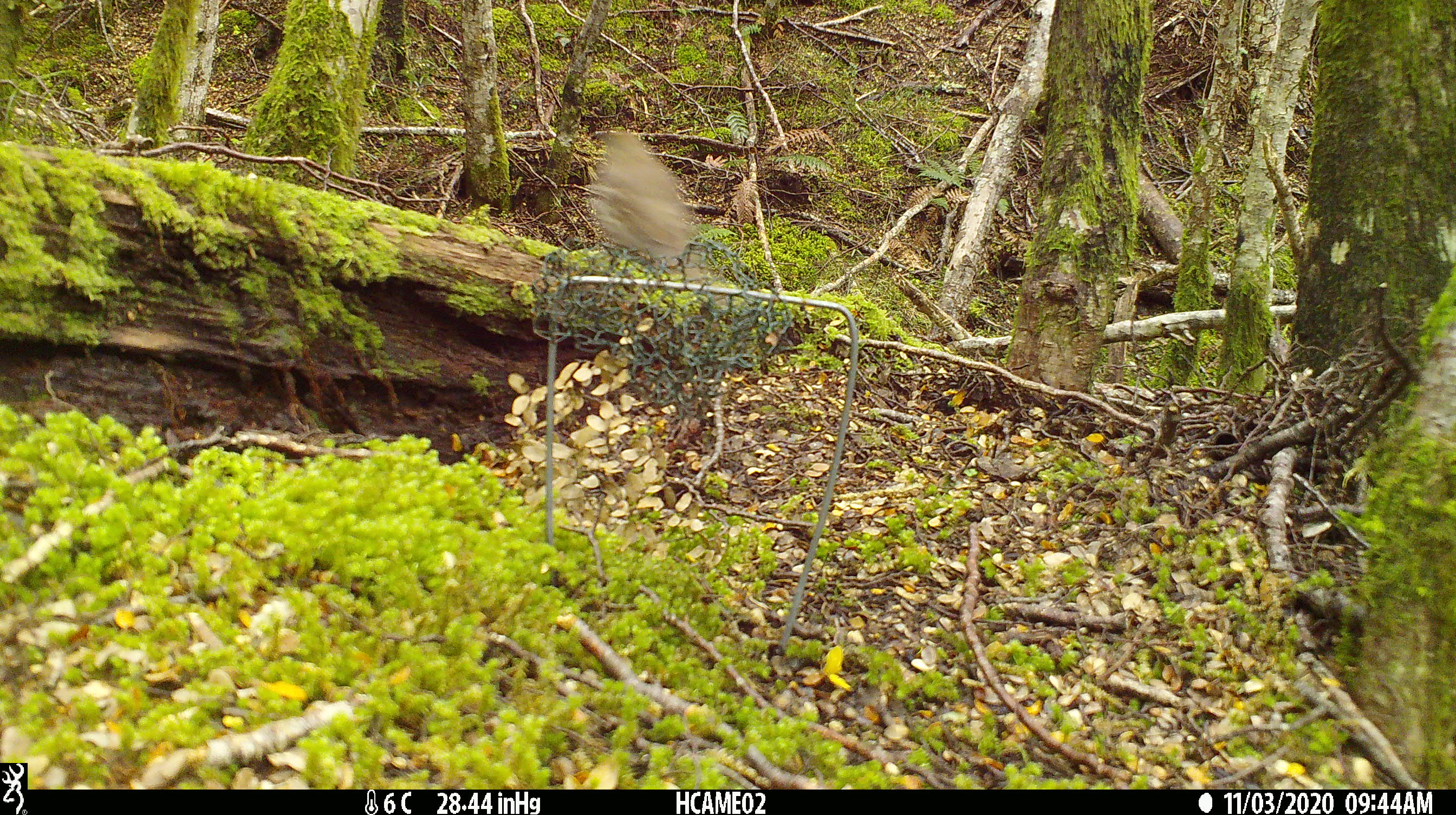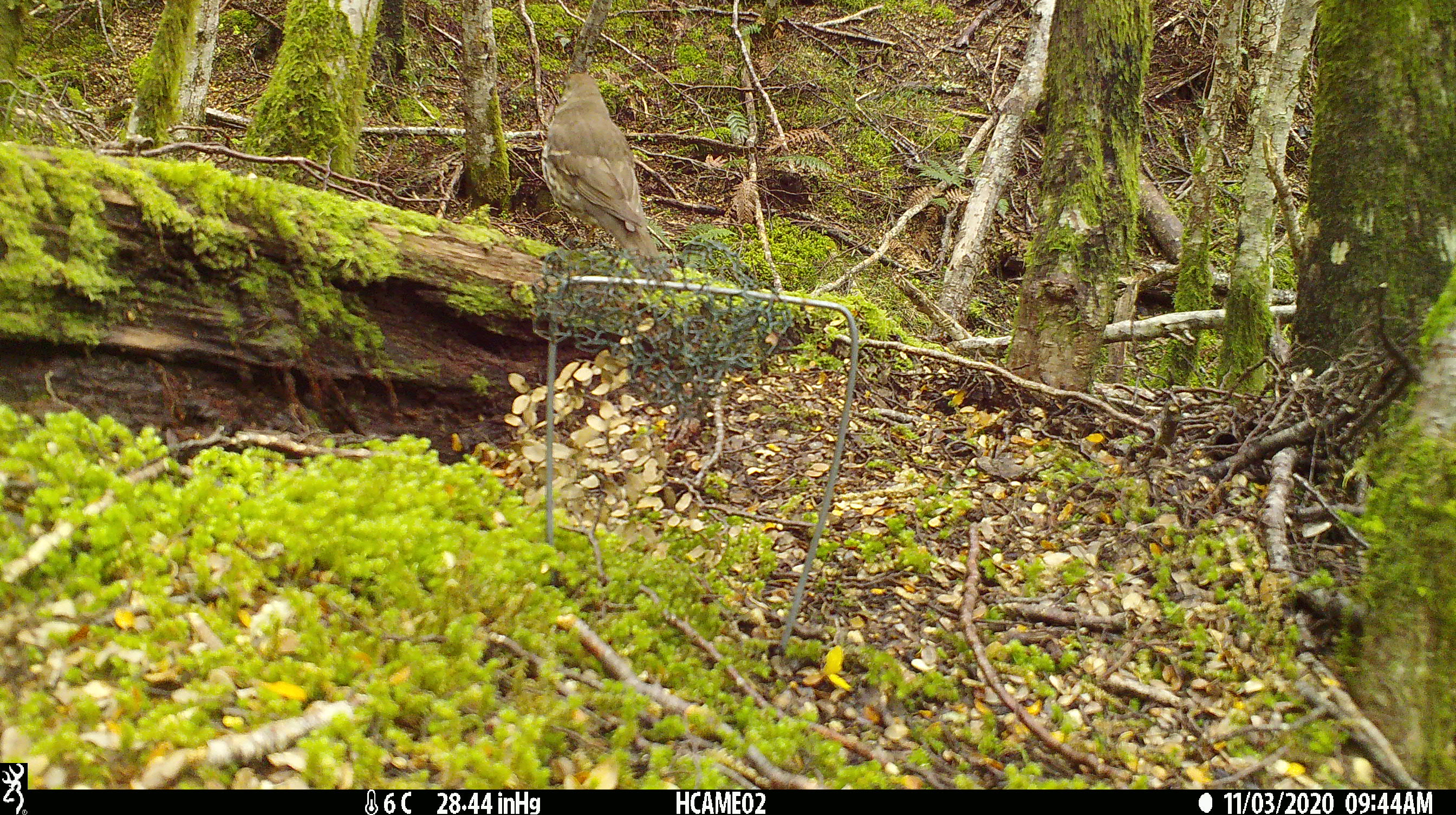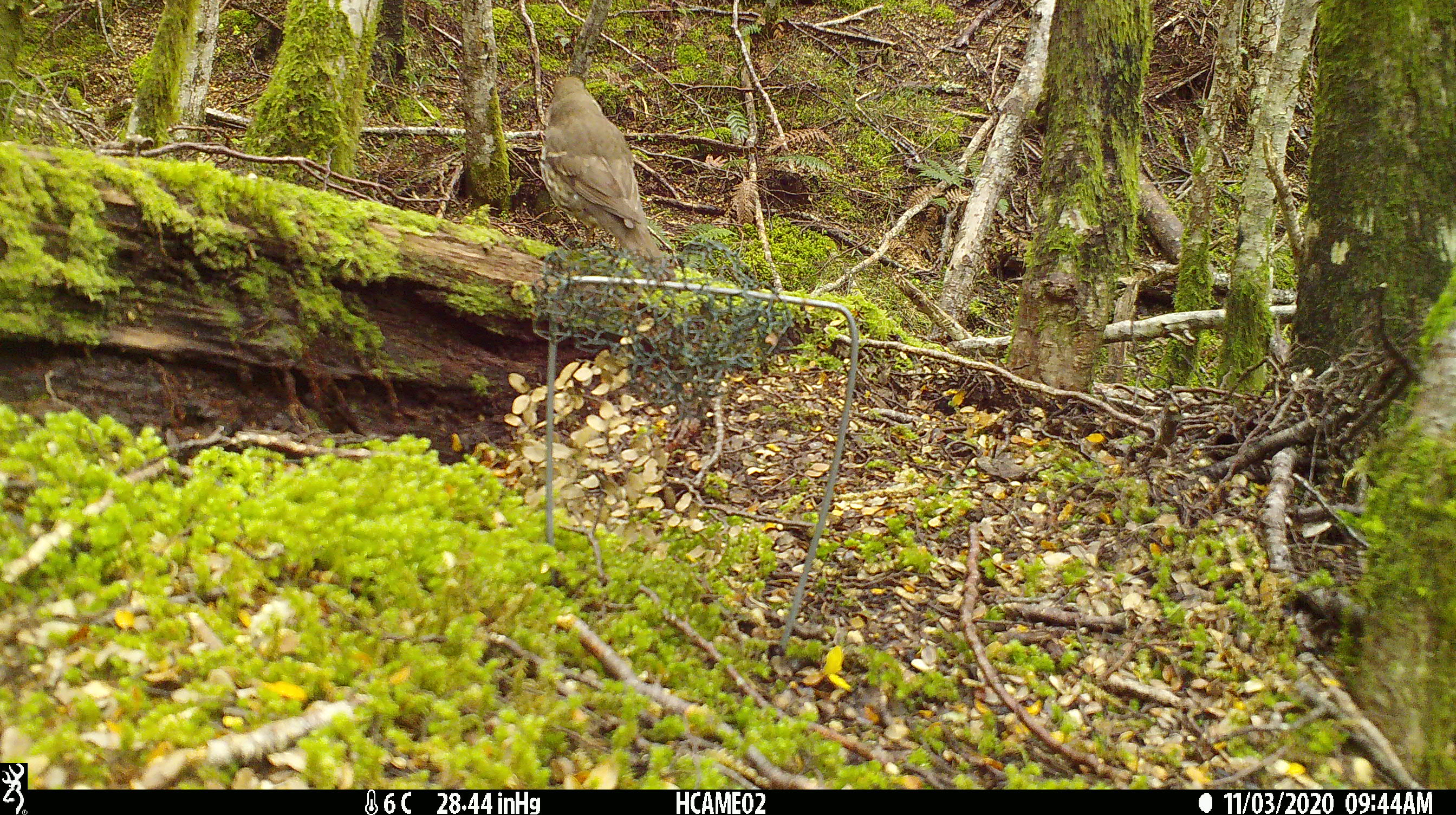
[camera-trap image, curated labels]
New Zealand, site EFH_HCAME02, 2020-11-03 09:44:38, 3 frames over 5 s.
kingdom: Animalia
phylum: Chordata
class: Aves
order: Passeriformes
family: Turdidae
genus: Turdus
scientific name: Turdus philomelos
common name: song thrush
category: thrush